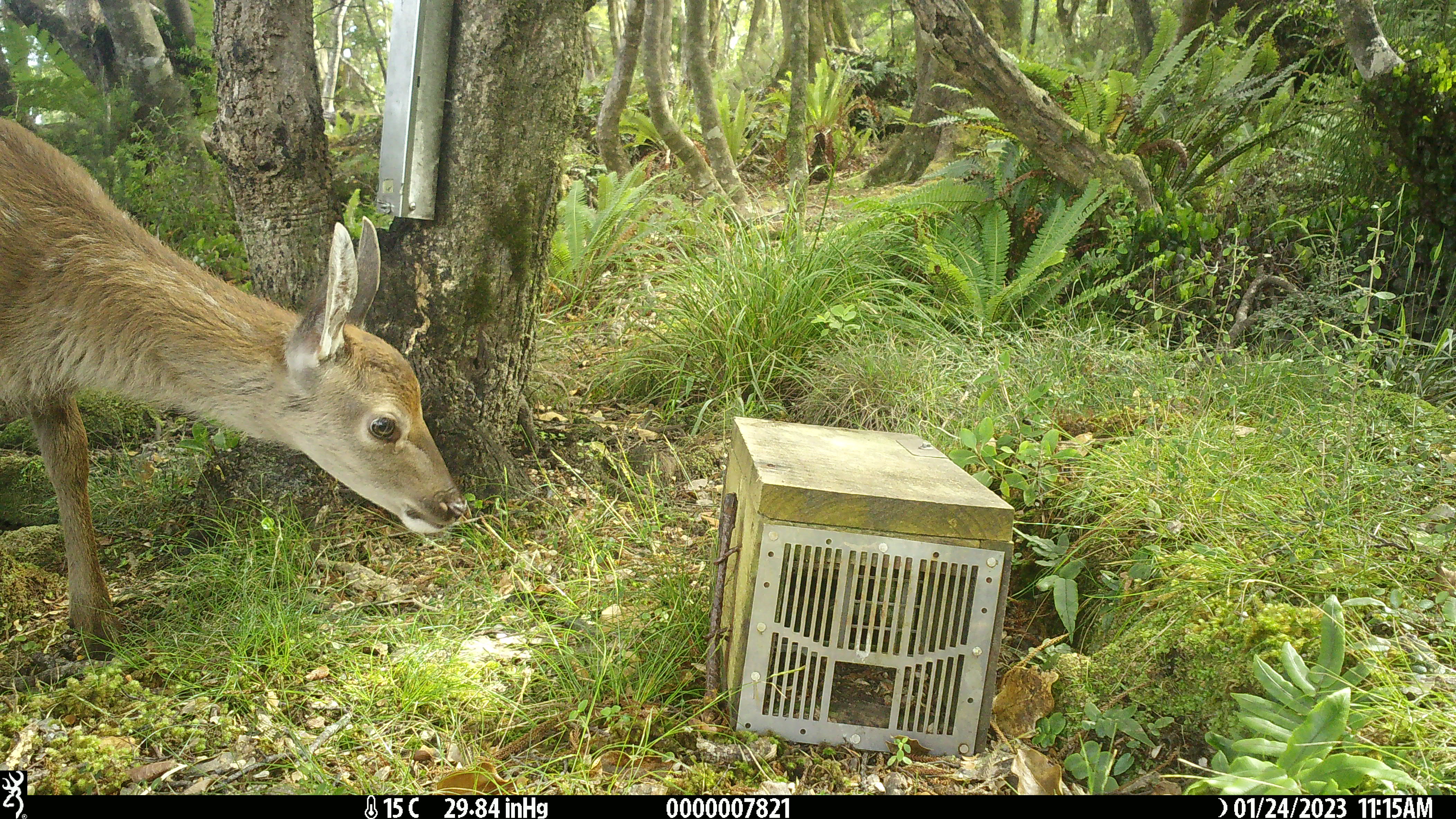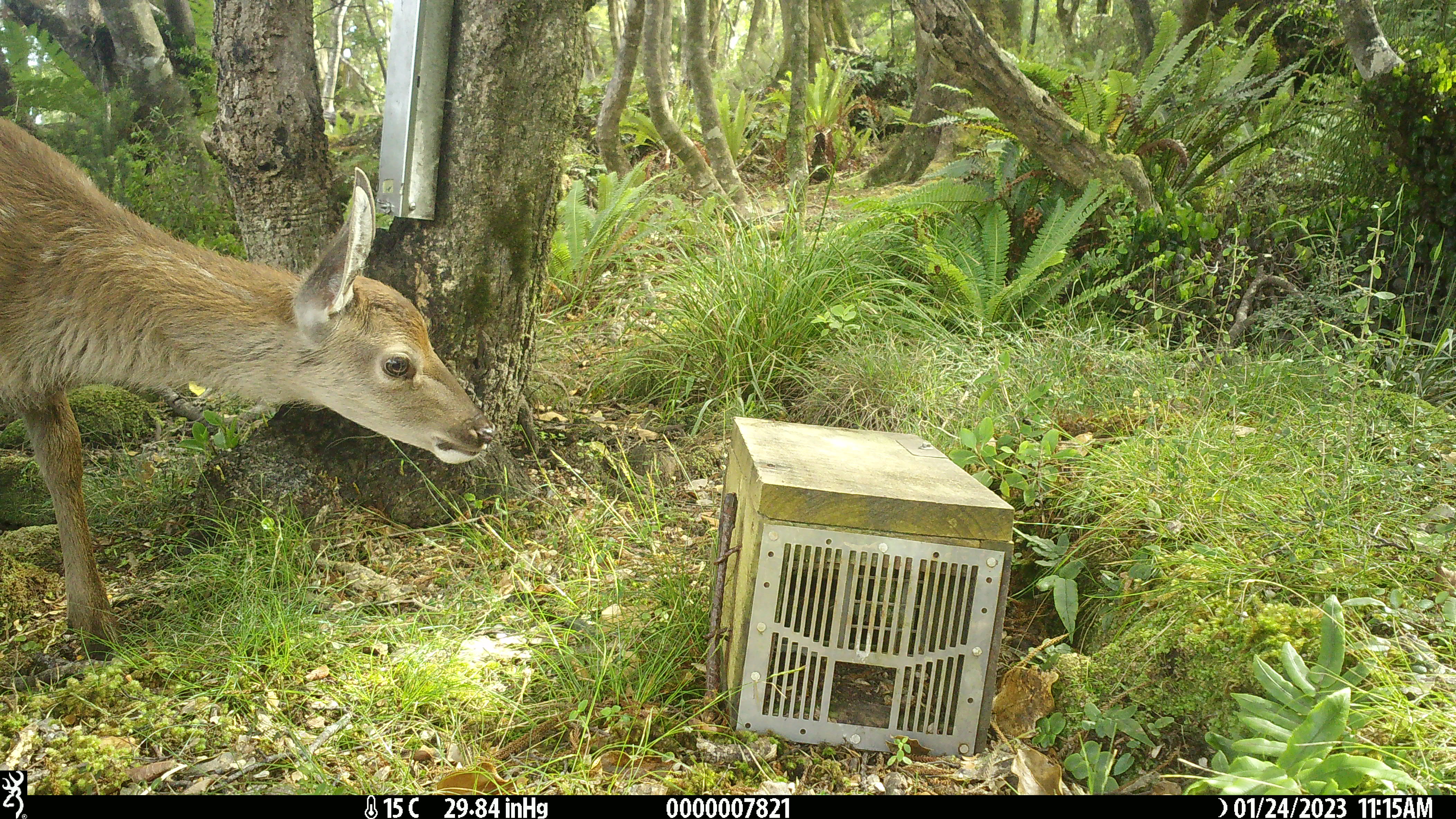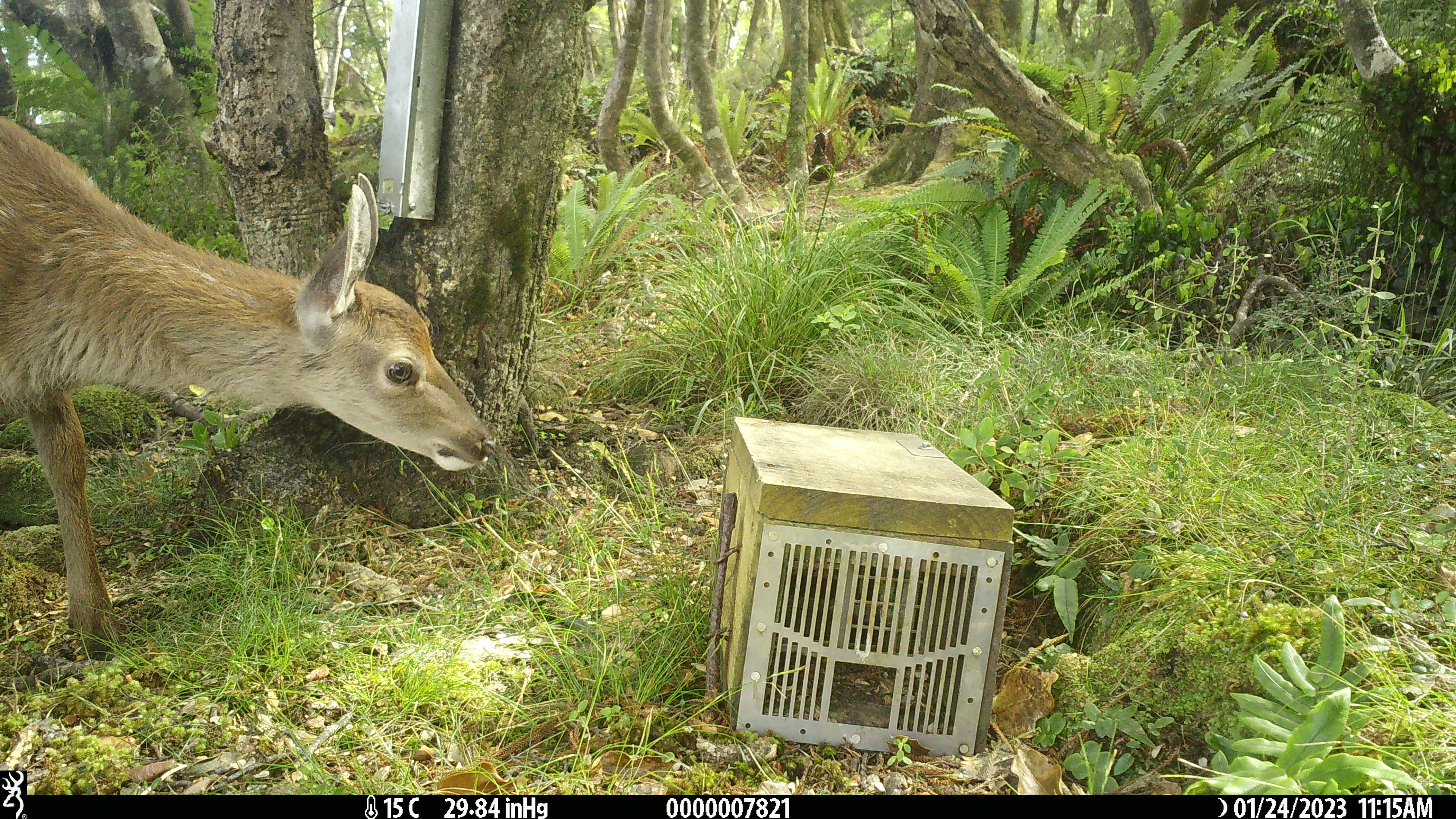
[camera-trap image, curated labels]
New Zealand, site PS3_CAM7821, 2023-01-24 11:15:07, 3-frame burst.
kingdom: Animalia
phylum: Chordata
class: Mammalia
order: Artiodactyla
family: Cervidae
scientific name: Cervidae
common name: deer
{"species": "deer (Cervidae)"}